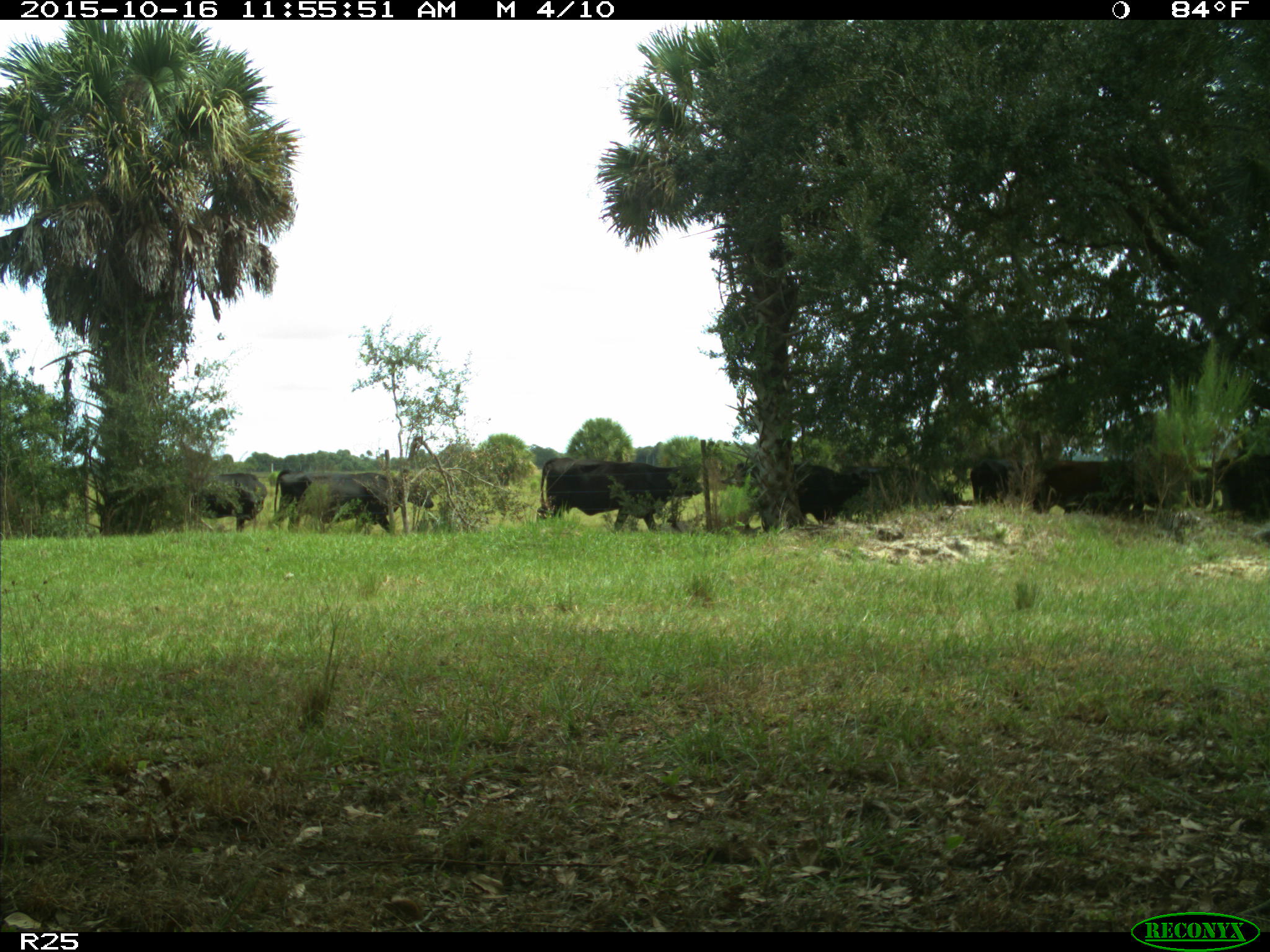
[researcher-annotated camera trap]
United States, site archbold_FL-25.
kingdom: Animalia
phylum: Chordata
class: Mammalia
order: Artiodactyla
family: Bovidae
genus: Bos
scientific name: Bos taurus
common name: domestic cow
Bos taurus (domestic cow).